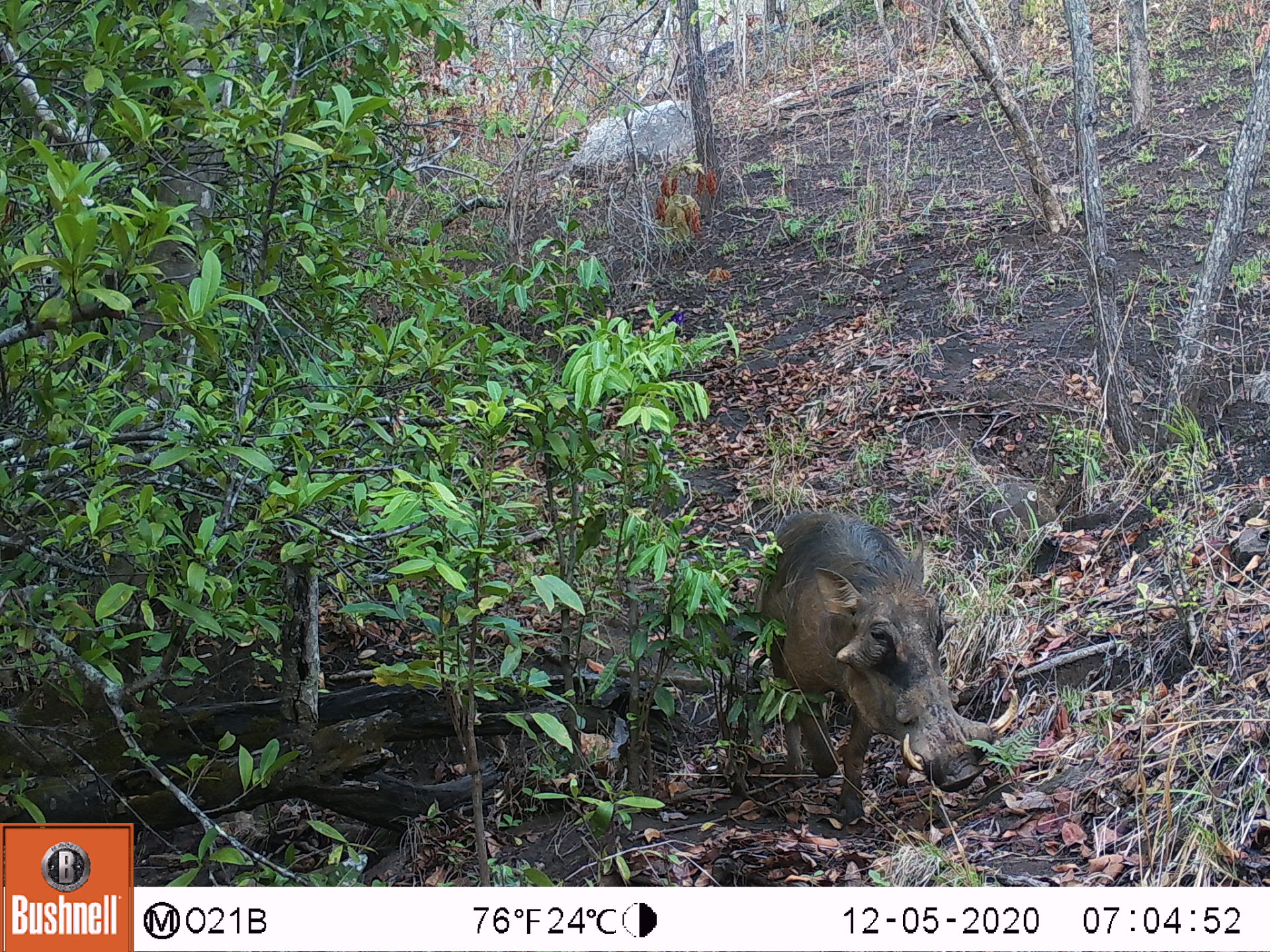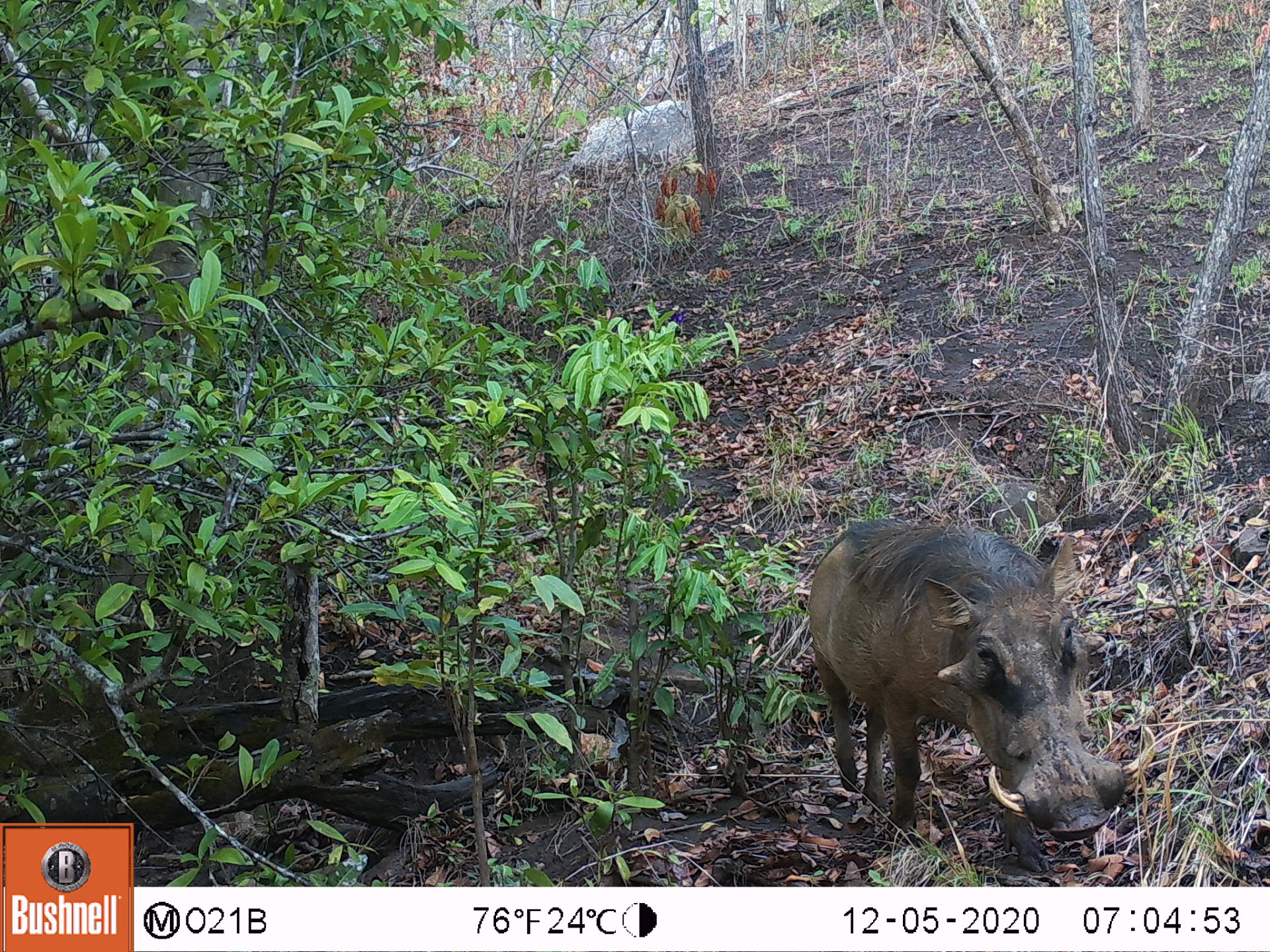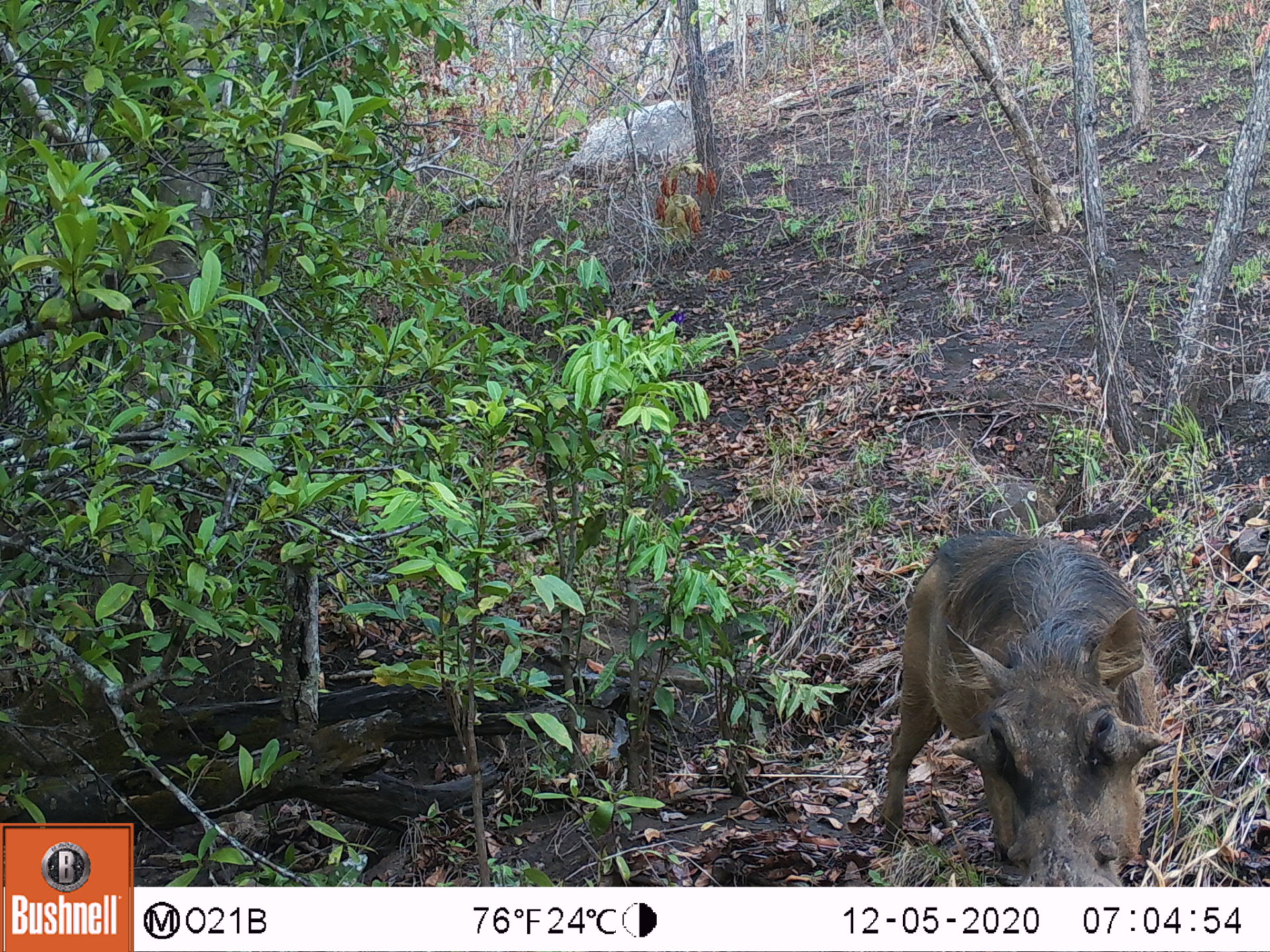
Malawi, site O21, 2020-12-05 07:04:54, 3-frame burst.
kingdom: Animalia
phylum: Chordata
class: Mammalia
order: Artiodactyla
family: Suidae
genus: Phacochoerus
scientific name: Phacochoerus africanus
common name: common warthog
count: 1